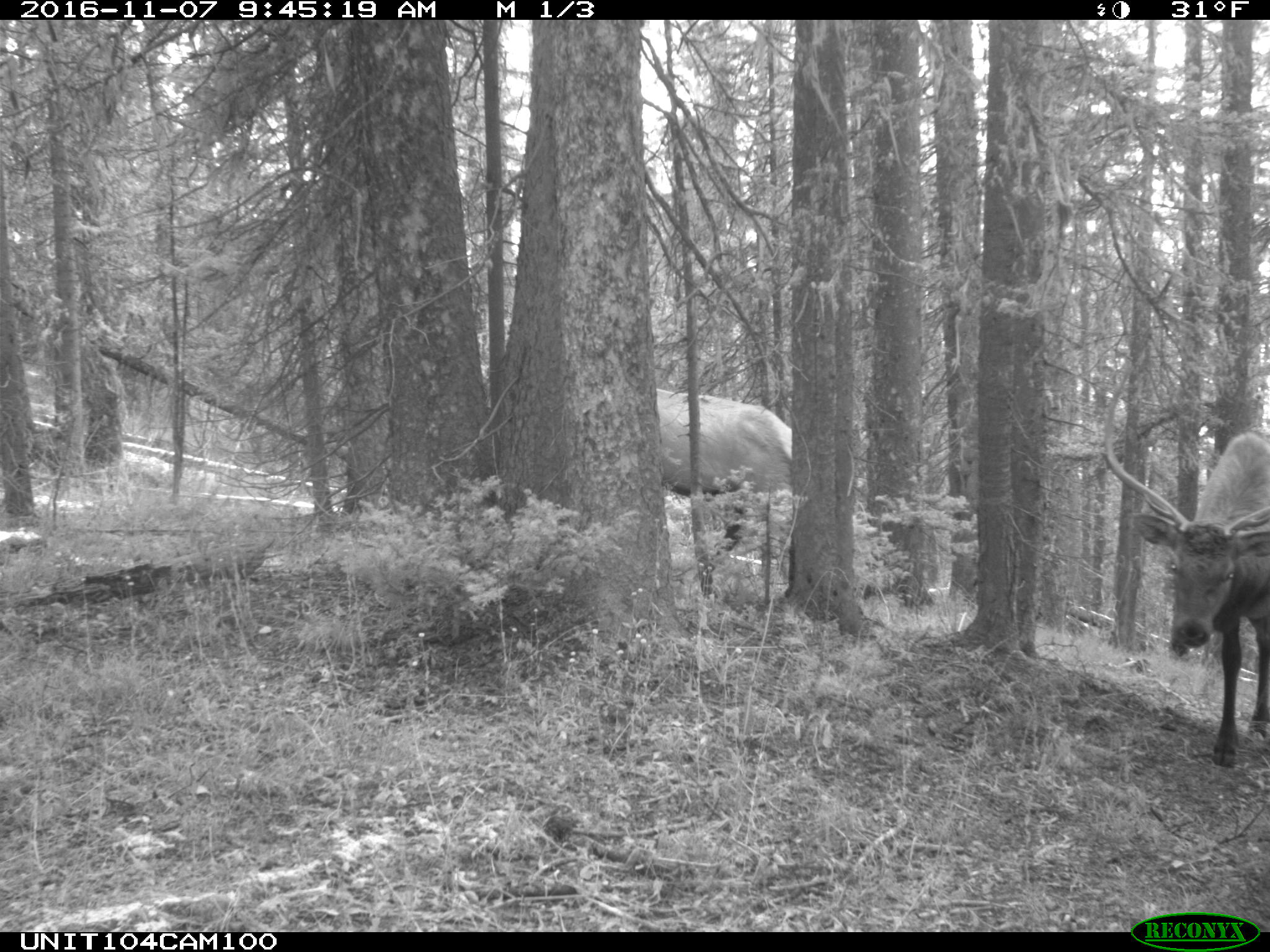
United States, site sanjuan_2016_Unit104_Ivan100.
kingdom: Animalia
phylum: Chordata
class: Mammalia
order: Artiodactyla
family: Cervidae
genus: Cervus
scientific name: Cervus elaphus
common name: red deer